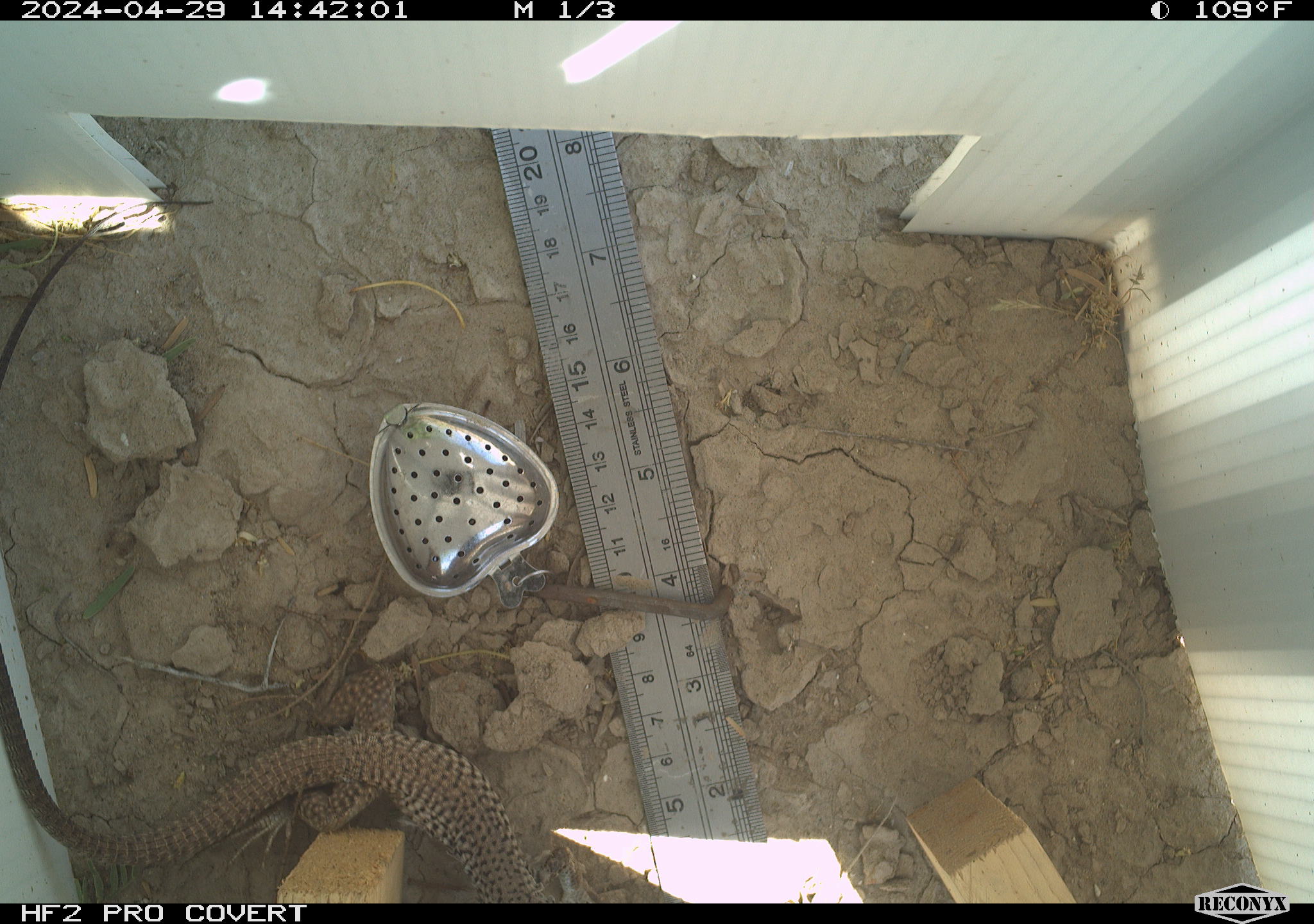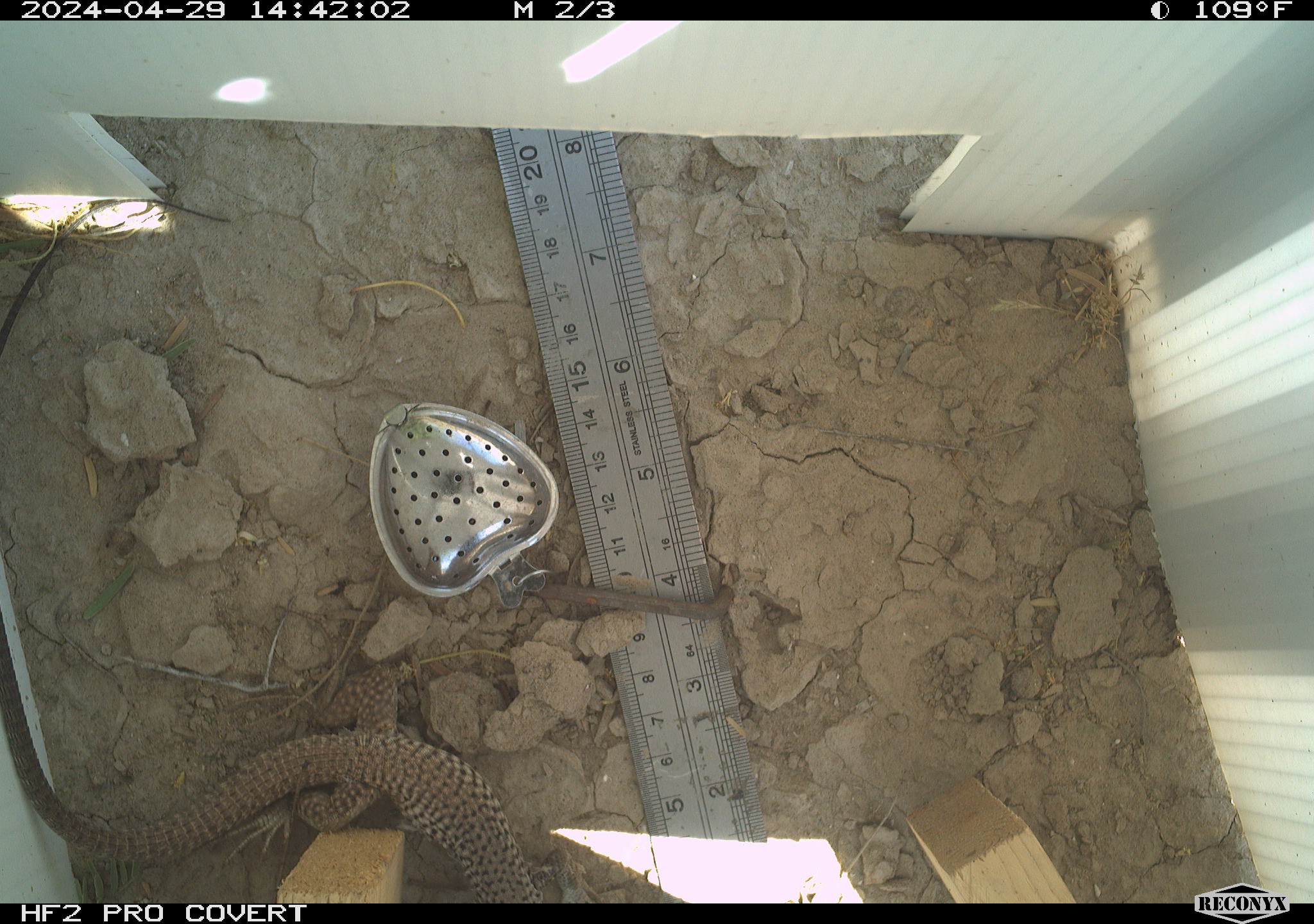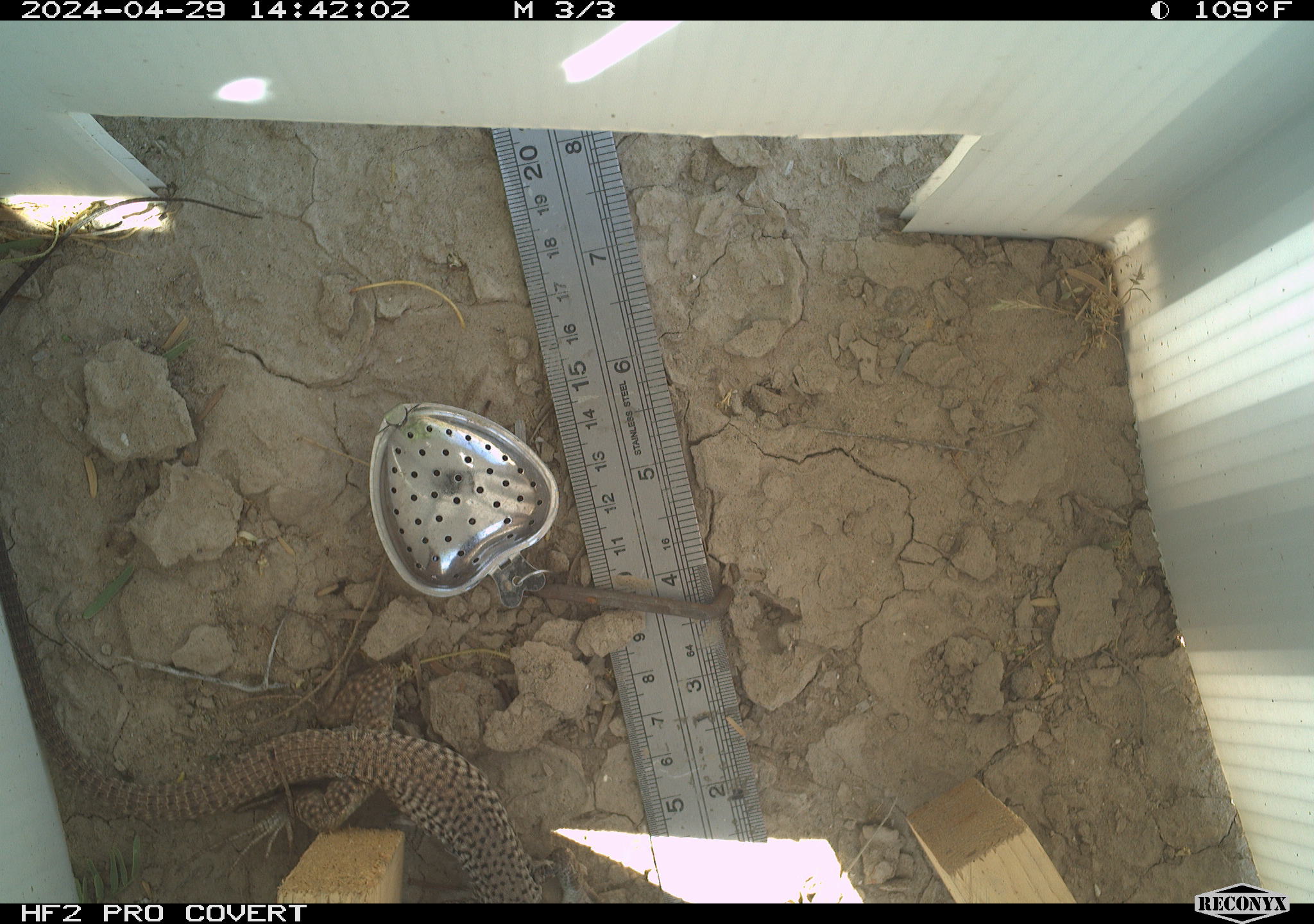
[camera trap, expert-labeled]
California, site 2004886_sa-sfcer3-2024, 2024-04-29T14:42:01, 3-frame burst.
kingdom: Animalia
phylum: Chordata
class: Reptilia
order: Squamata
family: Teiidae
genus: Aspidoscelis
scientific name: Aspidoscelis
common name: whiptail lizards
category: aspidoscelis species